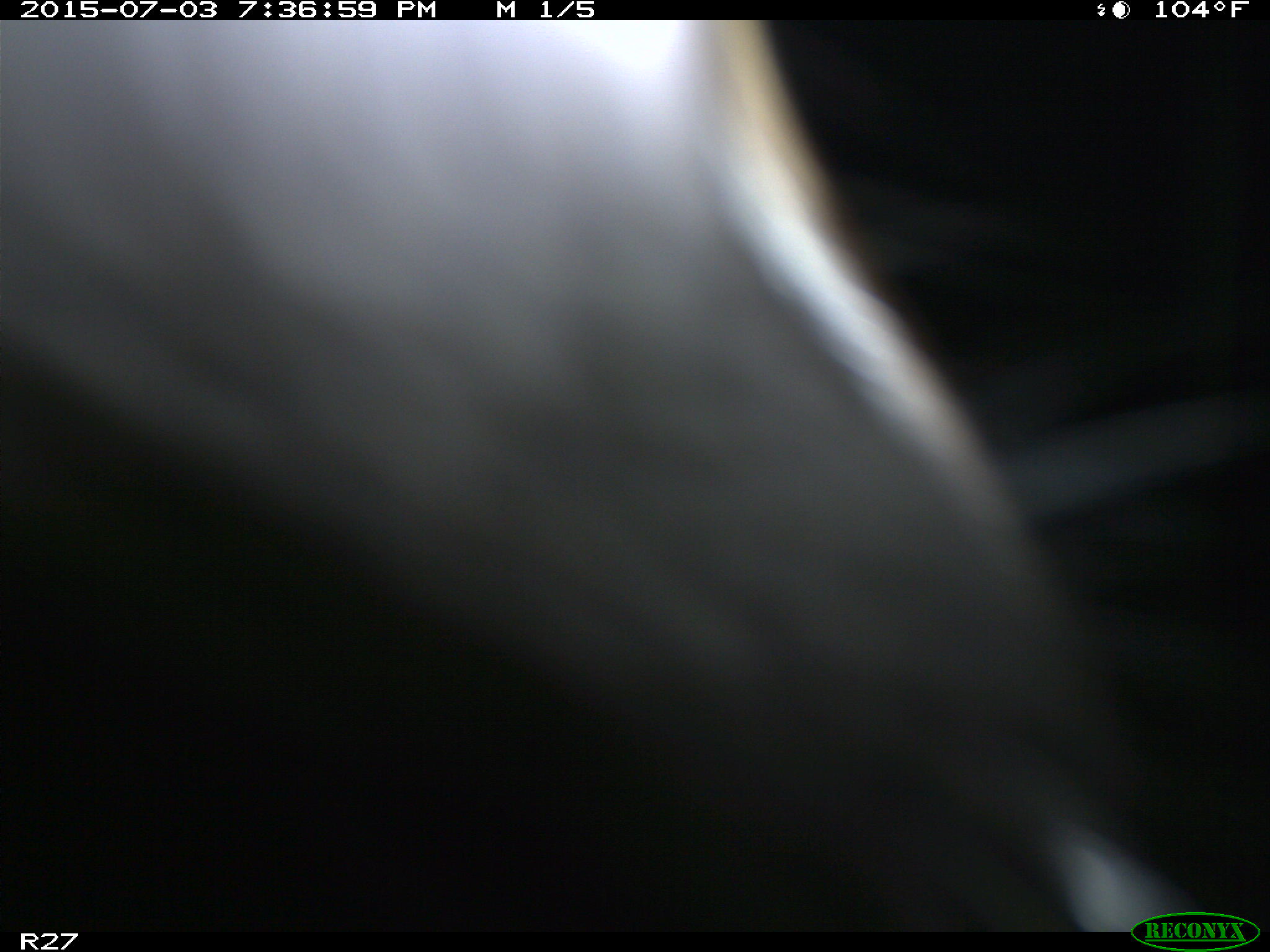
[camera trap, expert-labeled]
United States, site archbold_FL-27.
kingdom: Animalia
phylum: Chordata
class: Mammalia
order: Artiodactyla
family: Bovidae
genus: Bos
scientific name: Bos taurus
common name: domestic cow